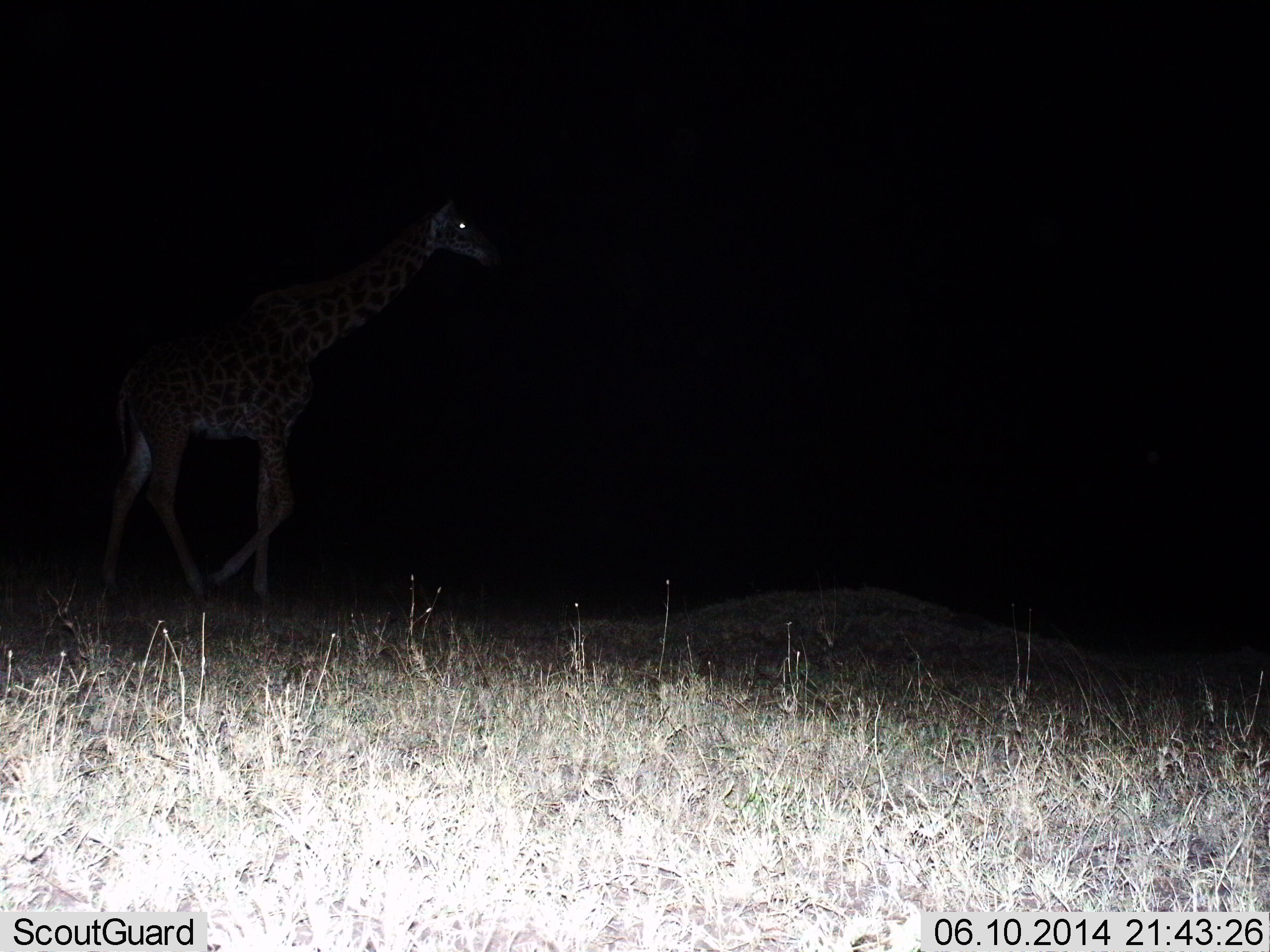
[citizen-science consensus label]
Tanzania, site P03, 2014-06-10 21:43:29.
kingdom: Animalia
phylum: Chordata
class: Mammalia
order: Artiodactyla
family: Giraffidae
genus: Giraffa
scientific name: Giraffa camelopardalis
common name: giraffe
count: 1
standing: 10%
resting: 0%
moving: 90%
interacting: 0%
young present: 0%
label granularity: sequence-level